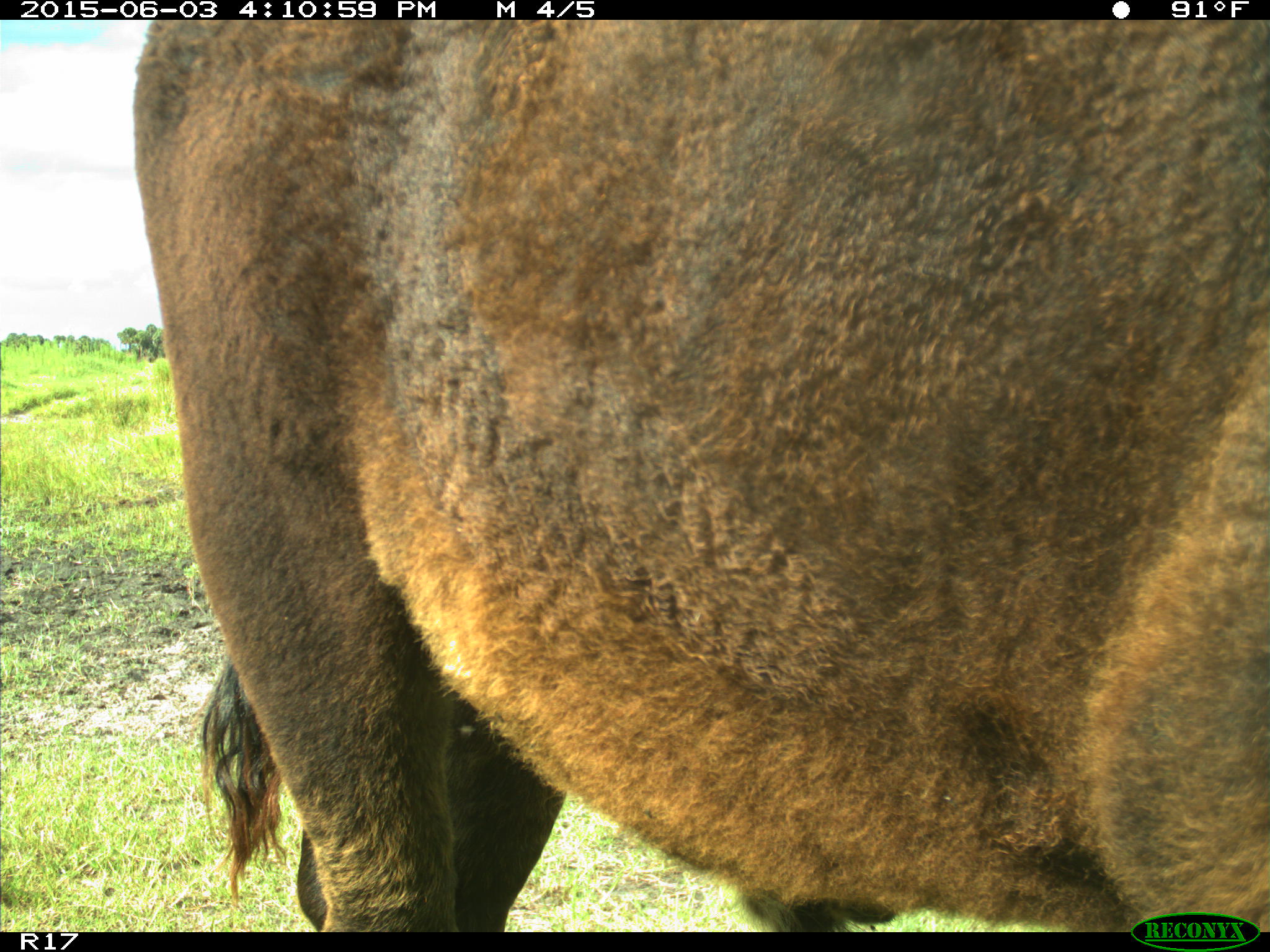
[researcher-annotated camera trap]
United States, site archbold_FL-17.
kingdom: Animalia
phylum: Chordata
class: Mammalia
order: Artiodactyla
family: Bovidae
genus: Bos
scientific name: Bos taurus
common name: domestic cow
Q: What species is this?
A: Bos taurus (domestic cow).